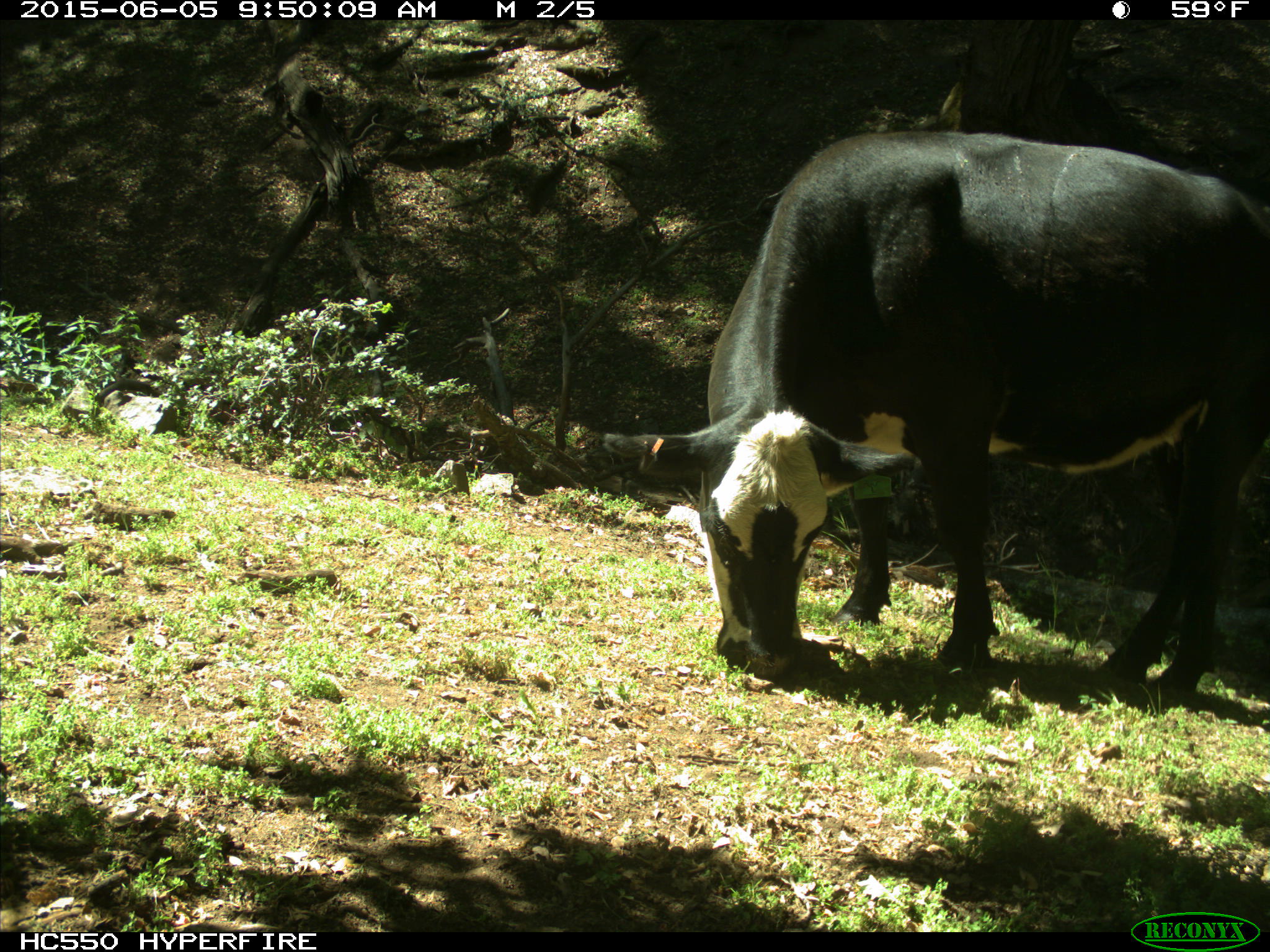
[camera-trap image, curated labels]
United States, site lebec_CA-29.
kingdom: Animalia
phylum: Chordata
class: Mammalia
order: Artiodactyla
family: Bovidae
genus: Bos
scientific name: Bos taurus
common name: domestic cow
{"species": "Bos taurus (domestic cow)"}